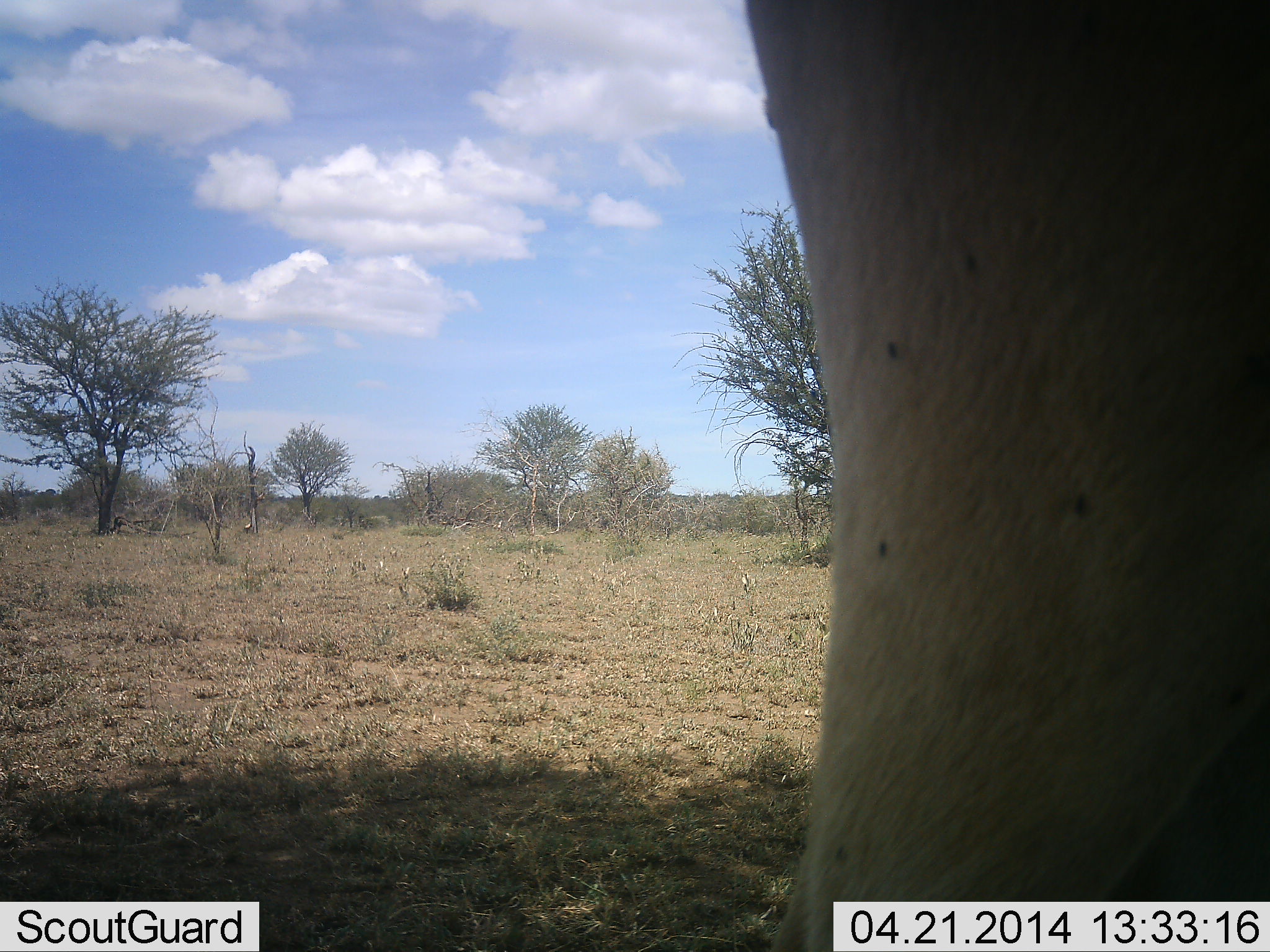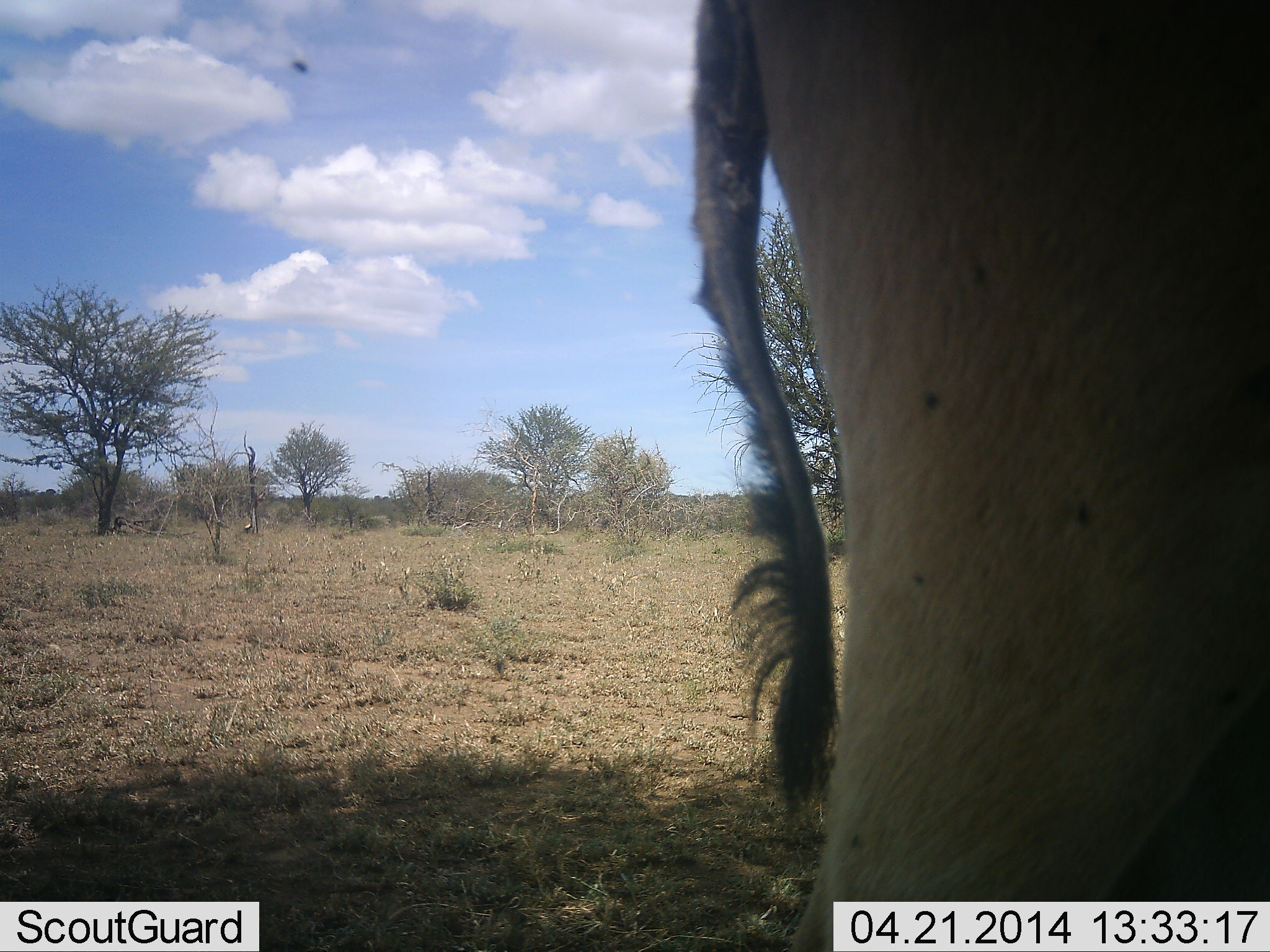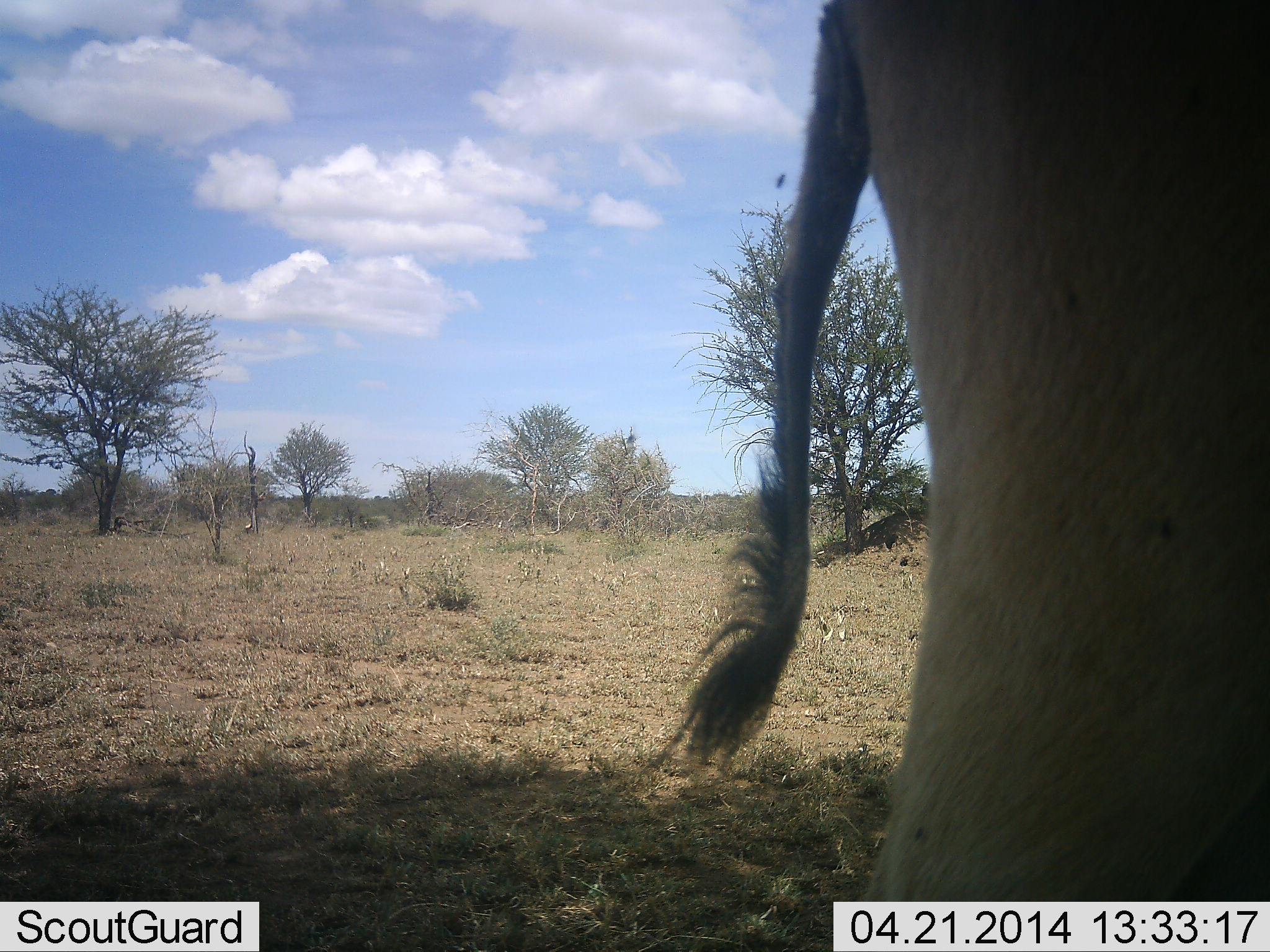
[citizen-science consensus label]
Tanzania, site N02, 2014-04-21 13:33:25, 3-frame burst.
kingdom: Animalia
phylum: Chordata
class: Mammalia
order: Artiodactyla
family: Bovidae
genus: Alcelaphus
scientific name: Alcelaphus buselaphus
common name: hartebeest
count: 1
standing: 100%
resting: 0%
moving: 0%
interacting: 0%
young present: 0%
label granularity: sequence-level